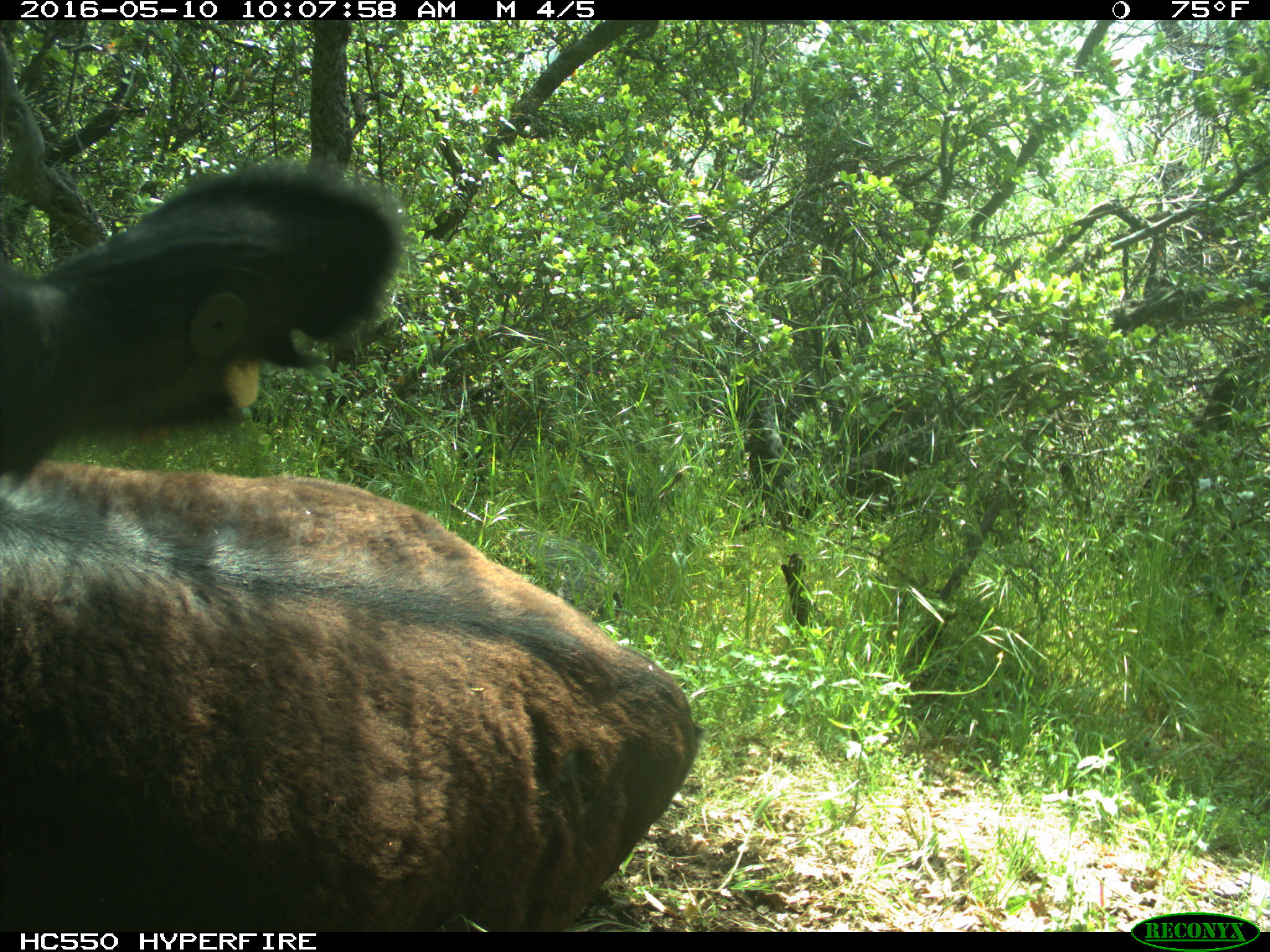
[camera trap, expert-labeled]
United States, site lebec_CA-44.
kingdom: Animalia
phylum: Chordata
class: Mammalia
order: Artiodactyla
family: Bovidae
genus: Bos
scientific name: Bos taurus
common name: domestic cow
Bos taurus (domestic cow).